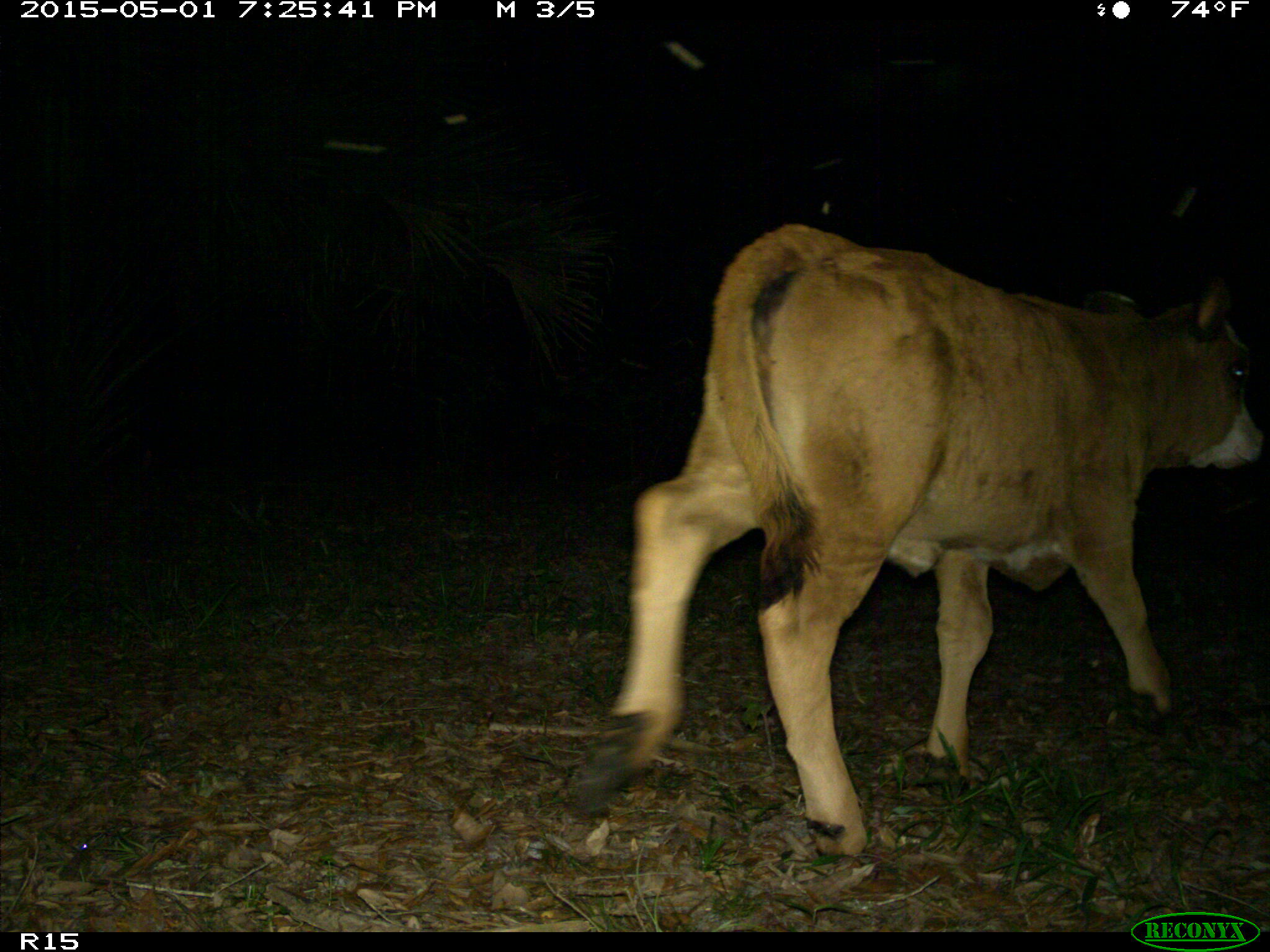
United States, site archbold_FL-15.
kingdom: Animalia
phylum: Chordata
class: Mammalia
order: Artiodactyla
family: Bovidae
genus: Bos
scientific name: Bos taurus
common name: domestic cow